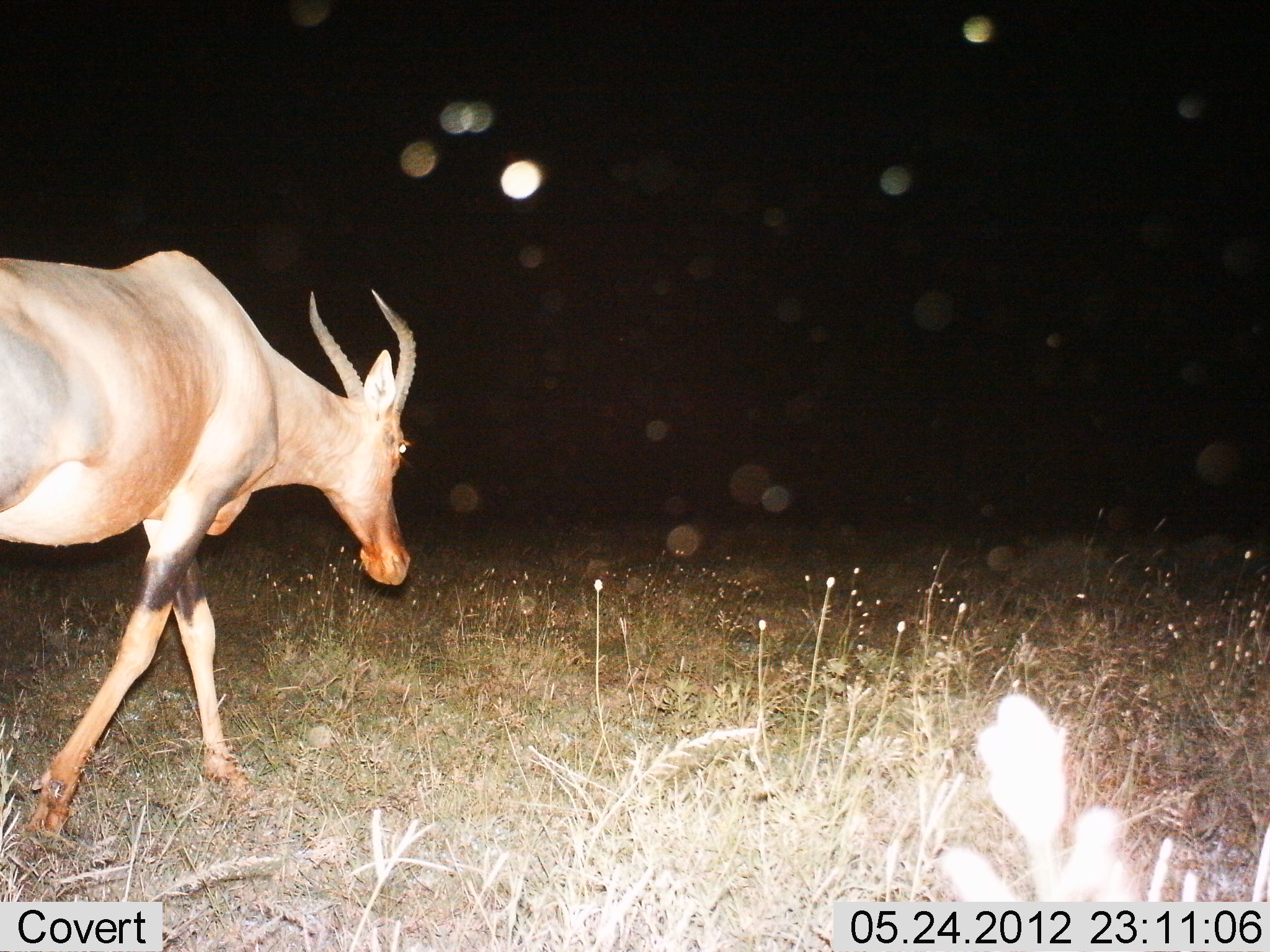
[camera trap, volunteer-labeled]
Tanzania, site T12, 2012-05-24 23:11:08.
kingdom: Animalia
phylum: Chordata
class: Mammalia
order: Artiodactyla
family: Bovidae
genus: Damaliscus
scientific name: Damaliscus lunatus jimela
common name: topi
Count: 1.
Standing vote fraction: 10%.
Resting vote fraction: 0%.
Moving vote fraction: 90%.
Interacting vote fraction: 0%.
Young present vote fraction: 0%.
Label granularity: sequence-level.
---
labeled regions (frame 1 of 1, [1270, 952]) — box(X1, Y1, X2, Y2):
animal: box(0, 249, 419, 843)